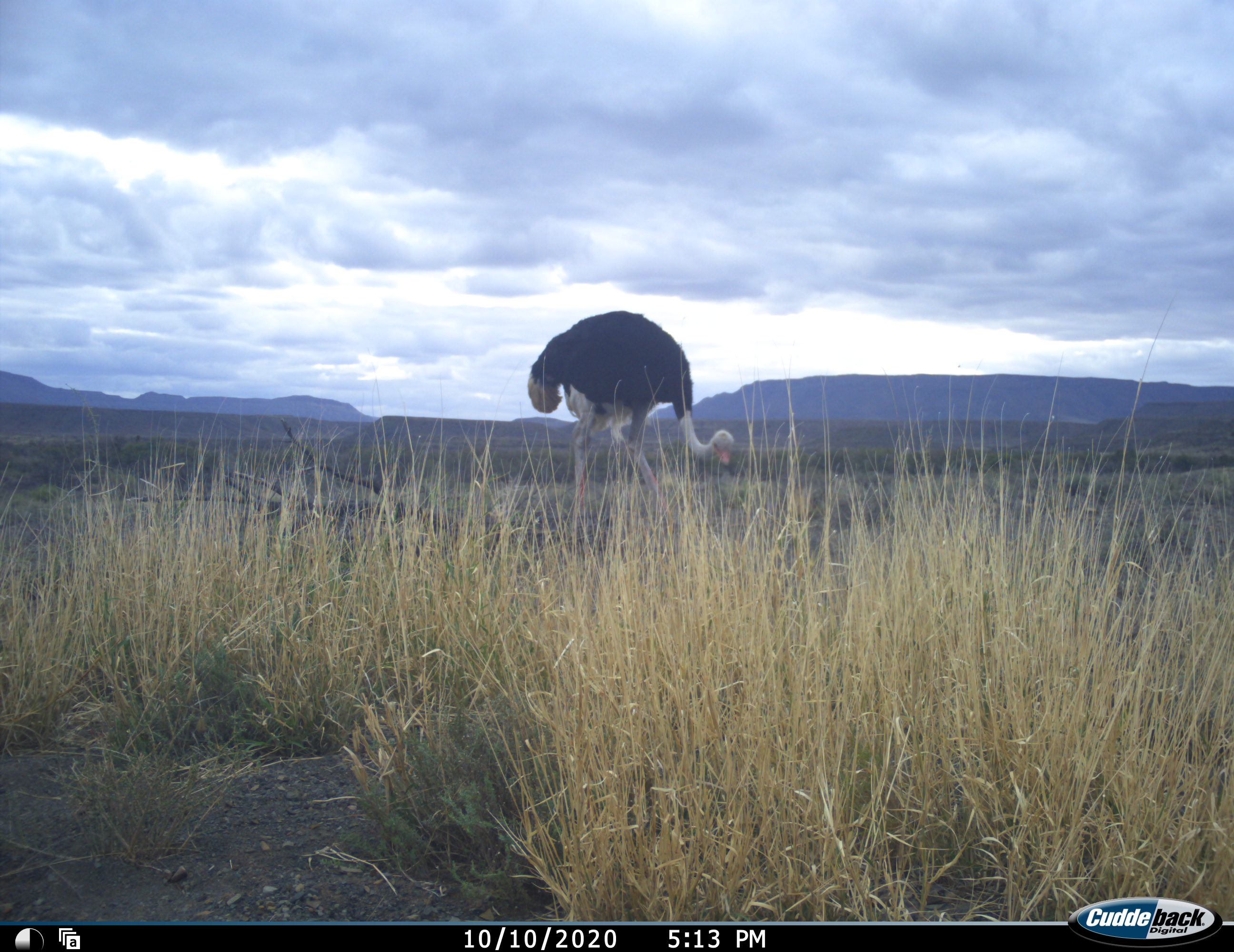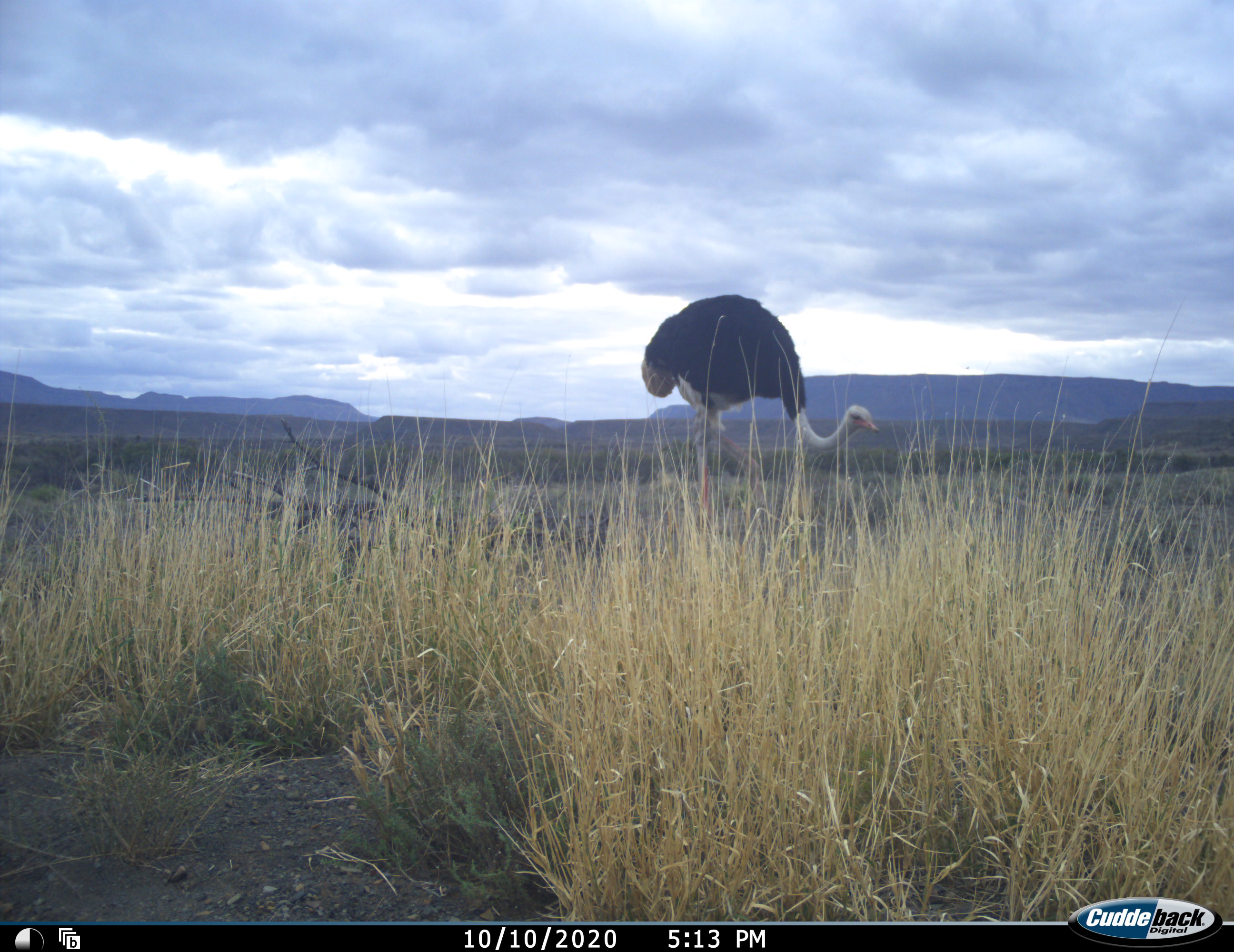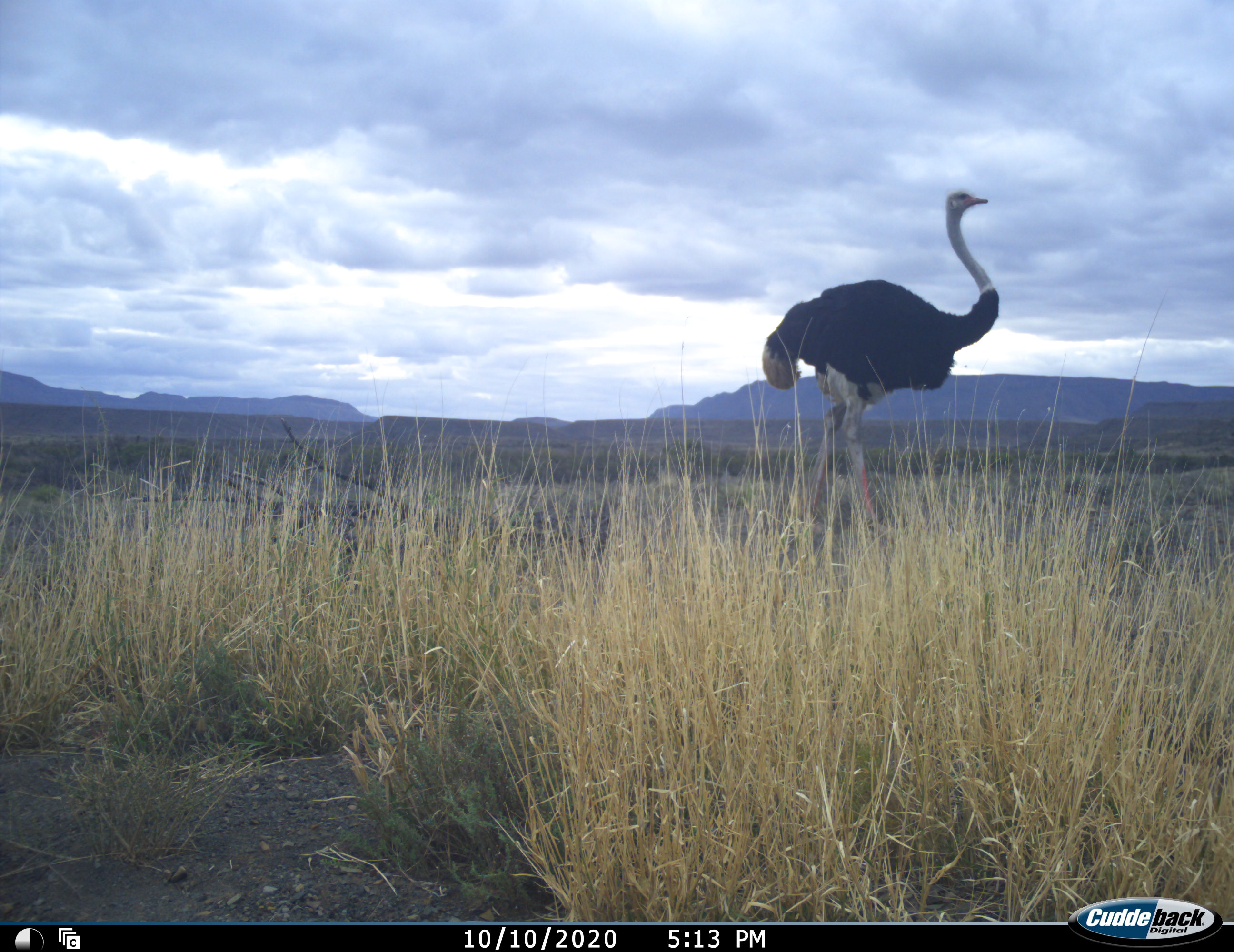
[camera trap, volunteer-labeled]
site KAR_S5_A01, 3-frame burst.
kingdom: Animalia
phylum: Chordata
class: Aves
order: Struthioniformes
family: Struthionidae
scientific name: Struthionidae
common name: ostrich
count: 1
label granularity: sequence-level